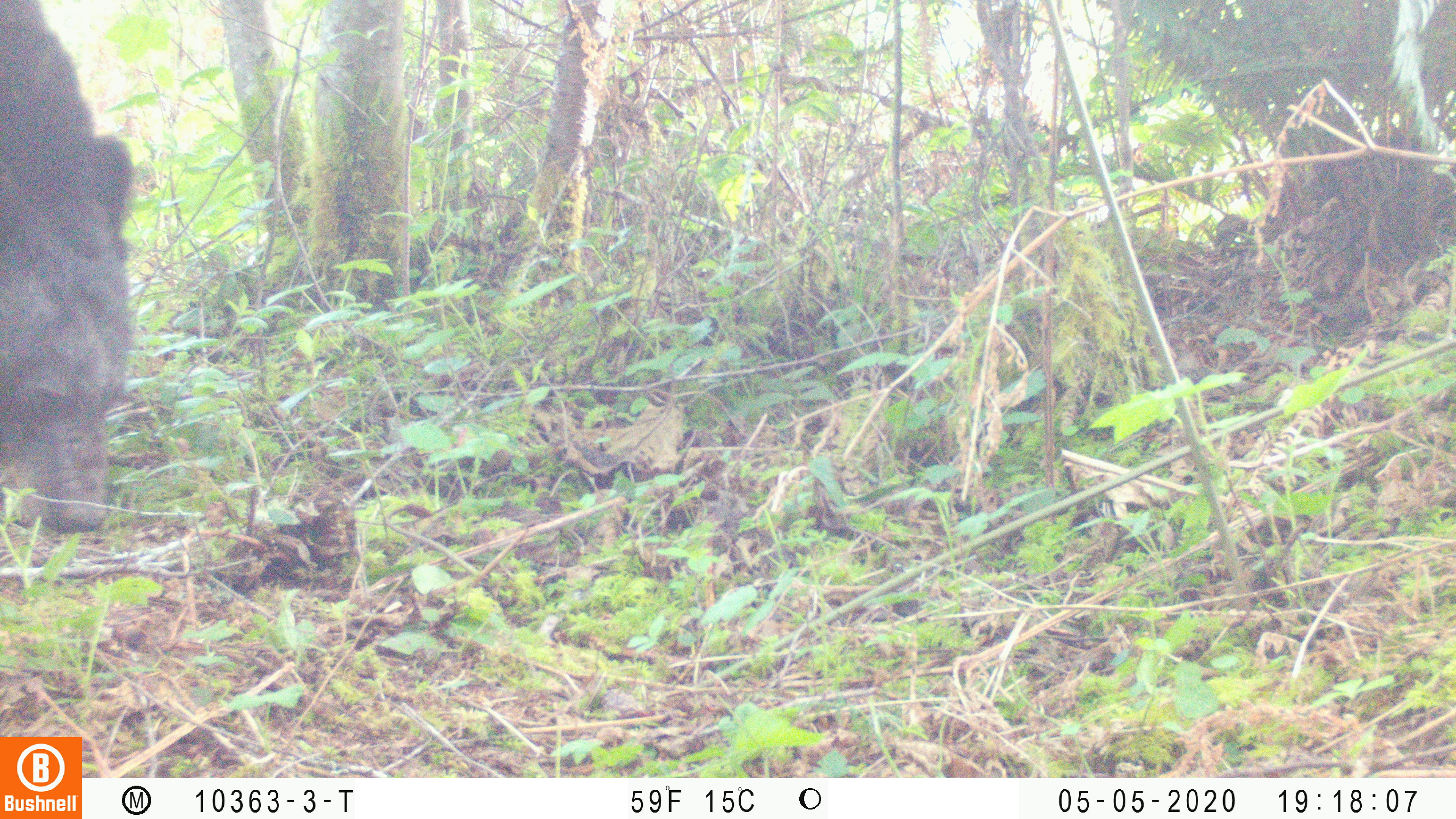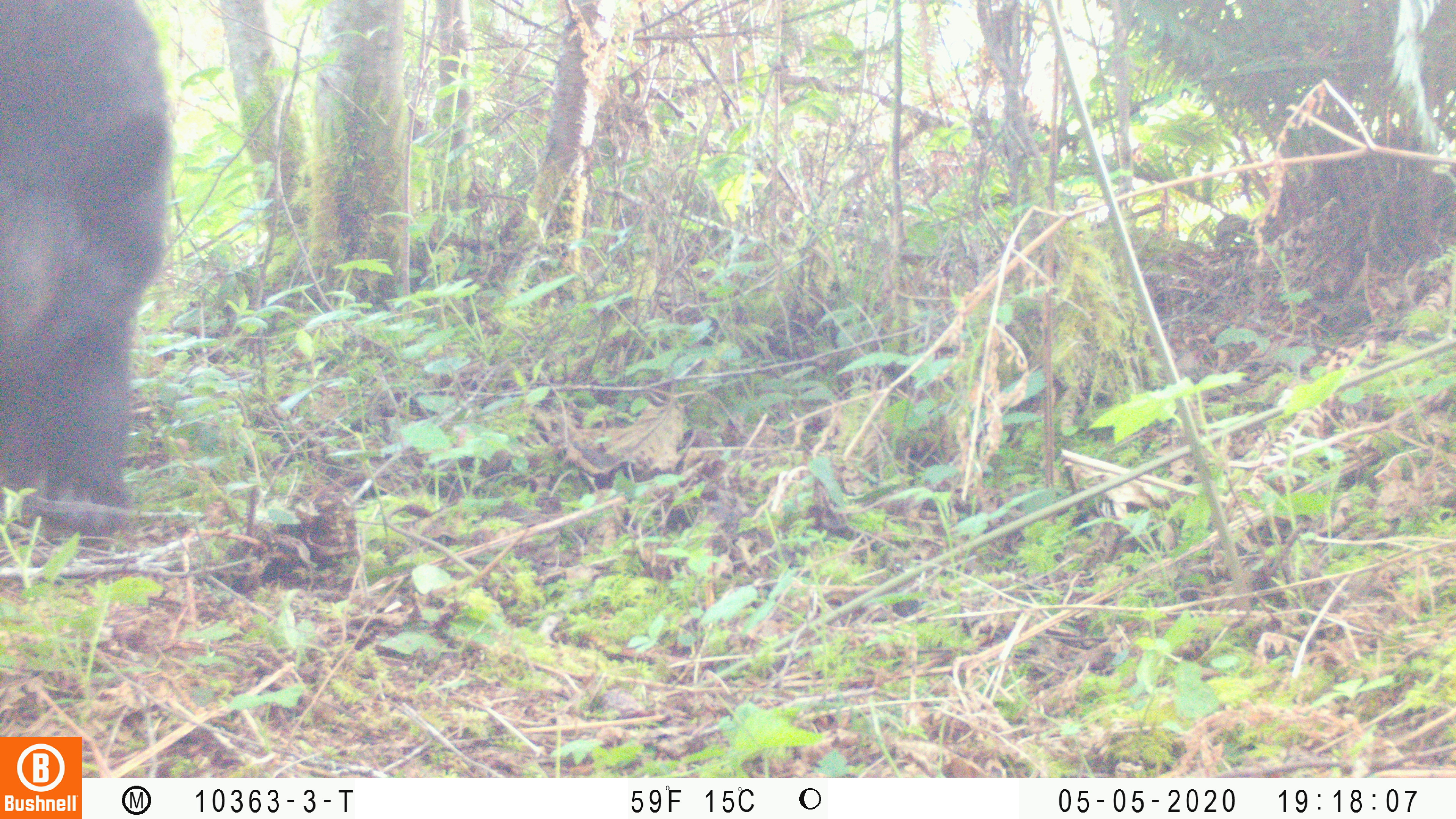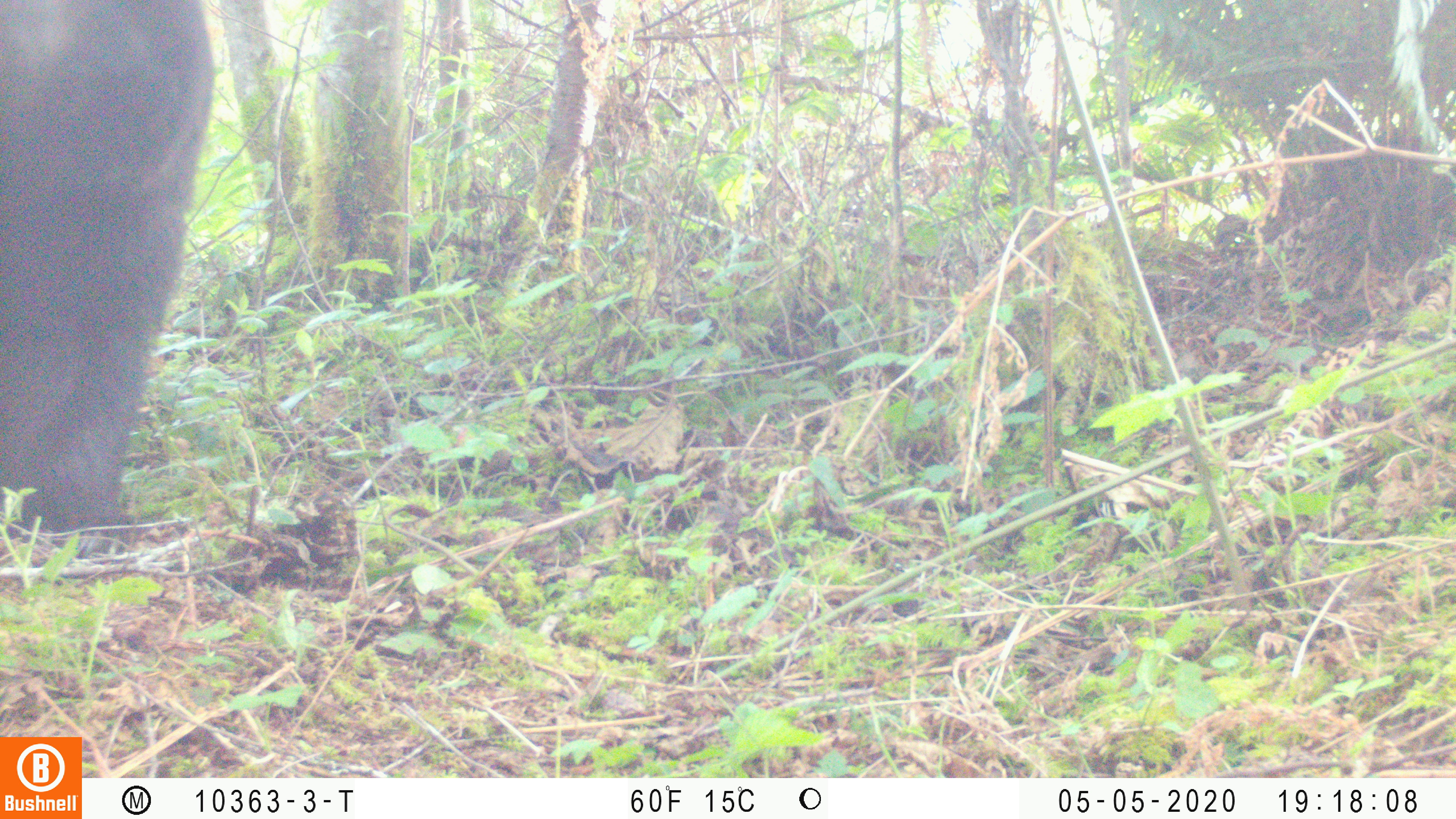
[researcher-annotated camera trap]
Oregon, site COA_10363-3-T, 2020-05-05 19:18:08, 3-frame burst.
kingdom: Animalia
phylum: Chordata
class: Mammalia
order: Carnivora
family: Ursidae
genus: Ursus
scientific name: Ursus americanus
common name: american black bear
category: black bear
Black bear (american black bear) (Ursus americanus).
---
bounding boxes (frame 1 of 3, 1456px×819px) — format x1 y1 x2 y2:
black bear: 3 4 136 535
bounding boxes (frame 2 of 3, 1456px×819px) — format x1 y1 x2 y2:
black bear: 0 1 170 527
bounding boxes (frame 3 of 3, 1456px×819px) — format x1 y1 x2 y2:
black bear: 2 0 222 550